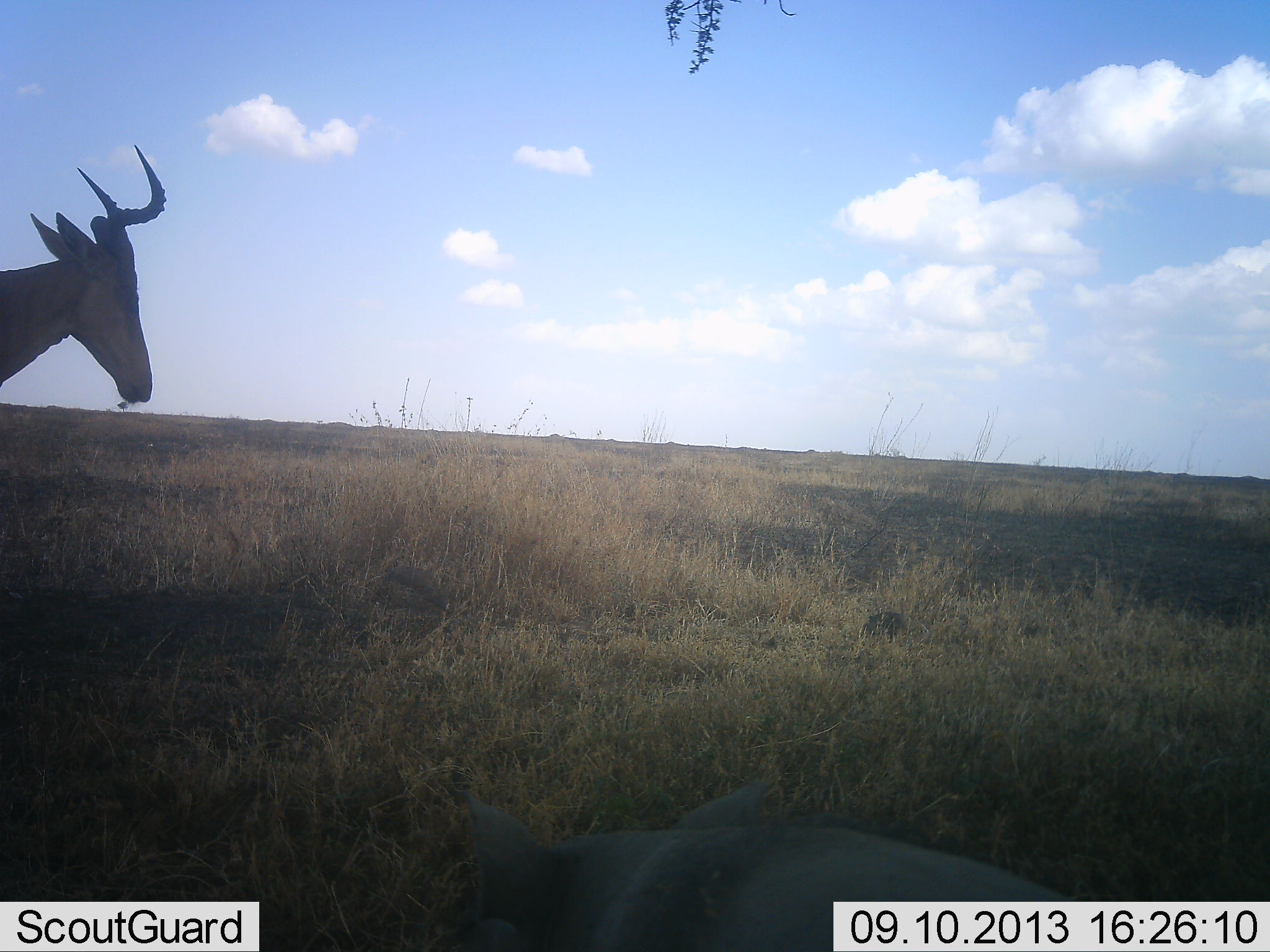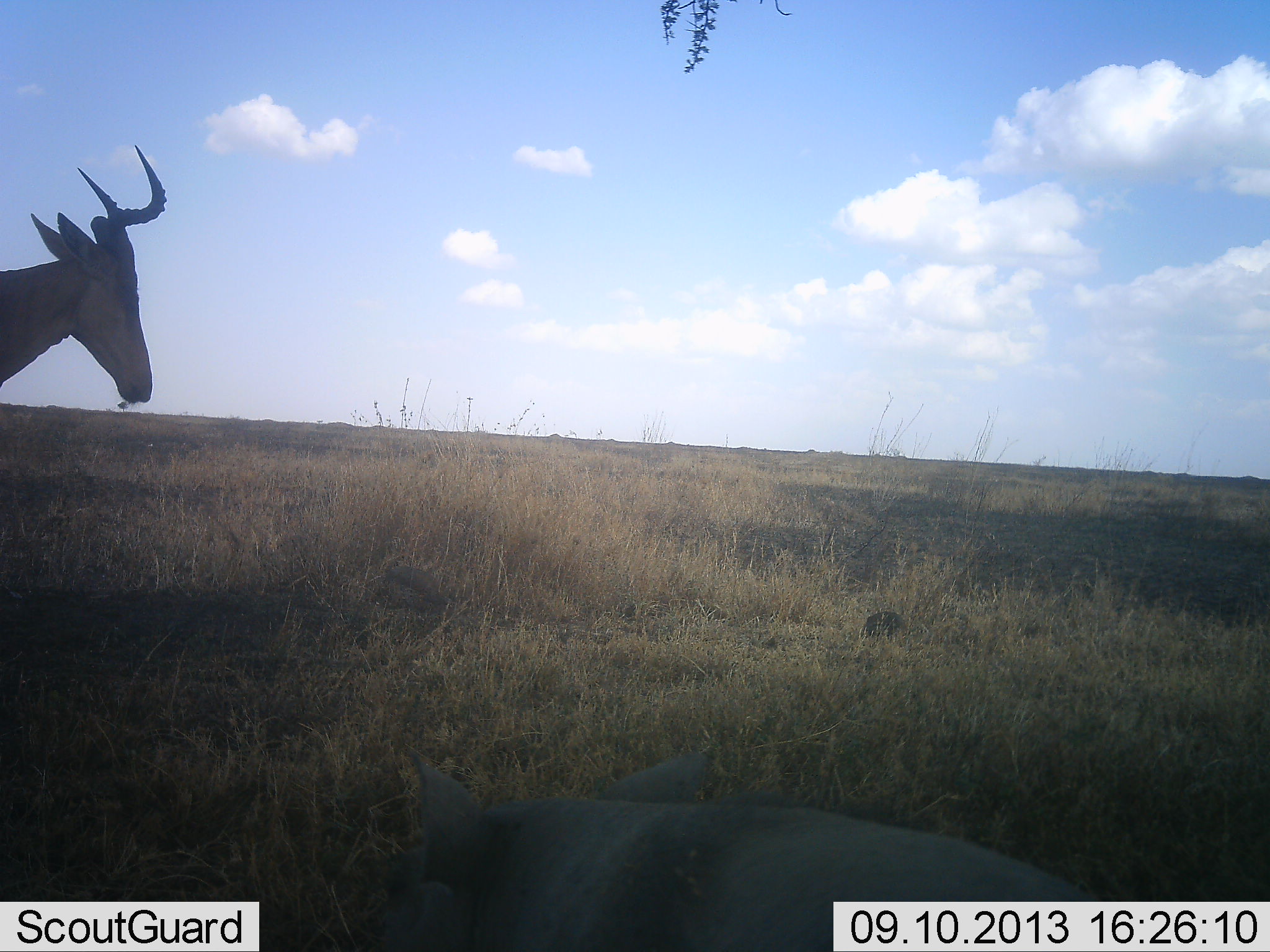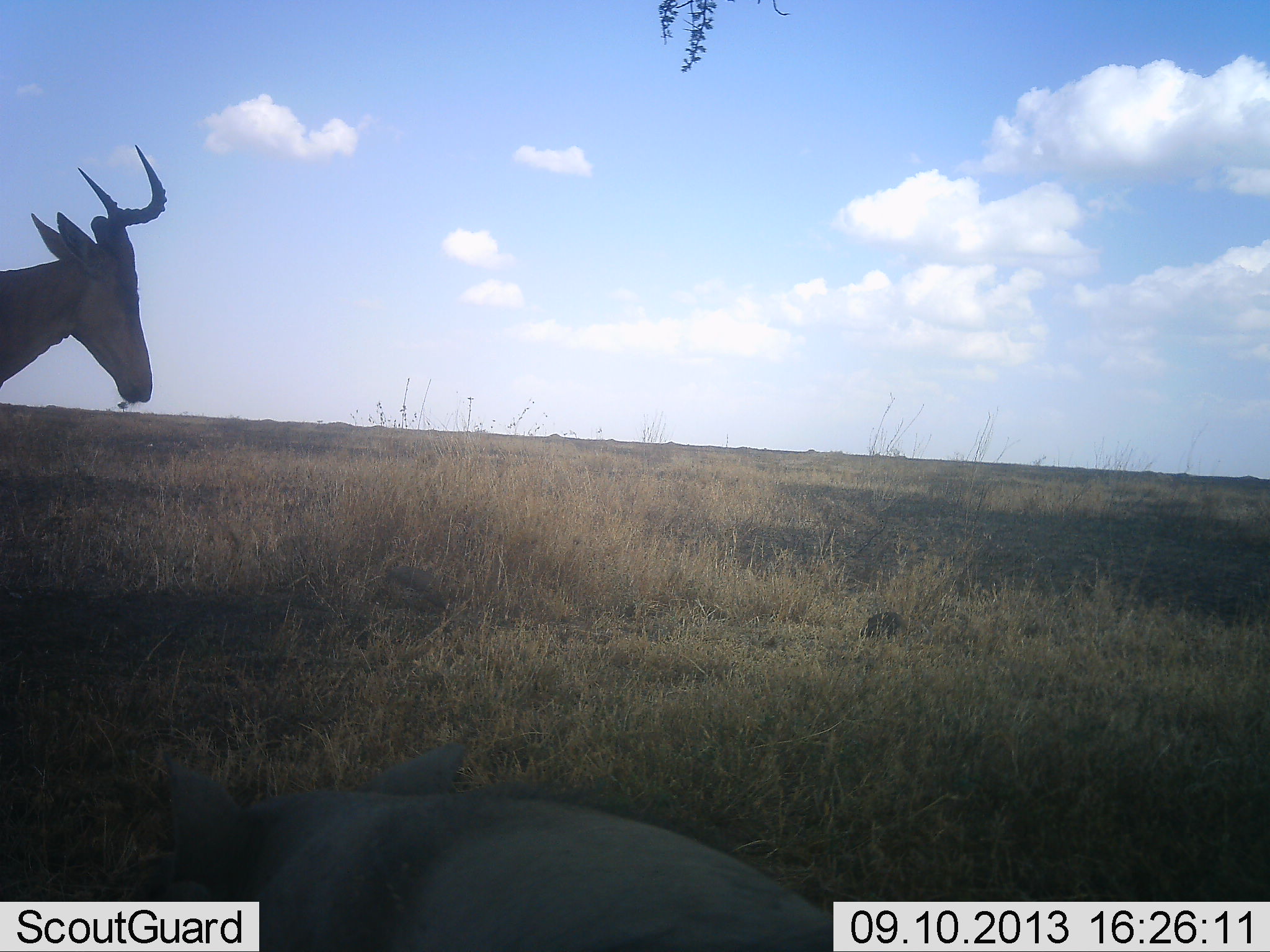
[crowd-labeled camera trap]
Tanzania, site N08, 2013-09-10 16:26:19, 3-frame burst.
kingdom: Animalia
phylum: Chordata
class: Mammalia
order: Artiodactyla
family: Bovidae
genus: Alcelaphus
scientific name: Alcelaphus buselaphus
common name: hartebeest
Hartebeest (Alcelaphus buselaphus), count 1. Behavior (volunteer vote fractions): standing 95%, resting 14%, moving 5%, interacting 0%. Young present (vote fraction): 0%. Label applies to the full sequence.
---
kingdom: Animalia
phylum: Chordata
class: Mammalia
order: Artiodactyla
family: Suidae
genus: Phacochoerus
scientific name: Phacochoerus africanus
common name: warthog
Warthog (Phacochoerus africanus), count 1. Behavior (volunteer vote fractions): standing 9%, resting 0%, moving 86%, interacting 0%. Young present (vote fraction): 0%. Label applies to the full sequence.